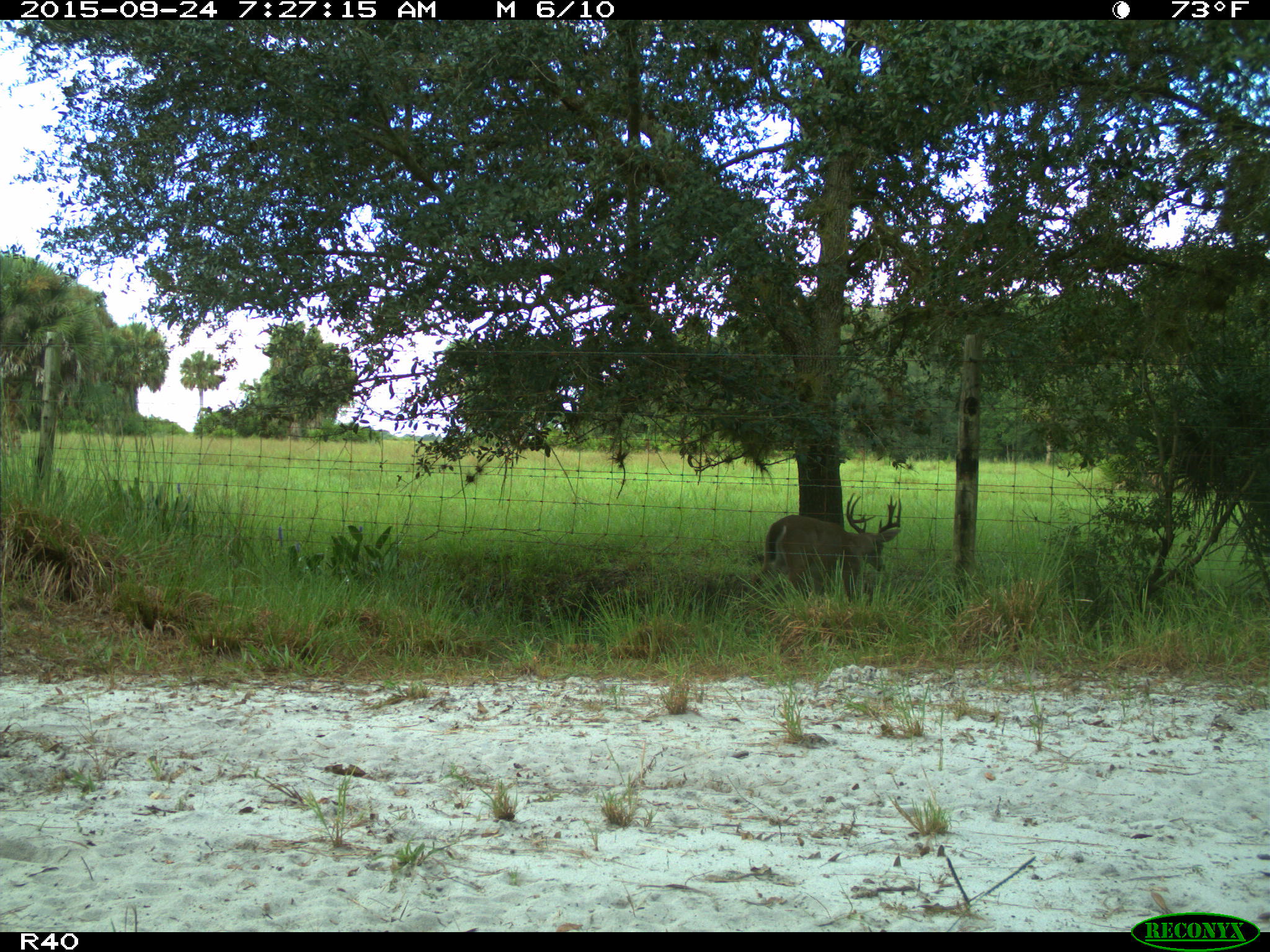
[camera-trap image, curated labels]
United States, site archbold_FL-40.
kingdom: Animalia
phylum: Chordata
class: Mammalia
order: Artiodactyla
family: Cervidae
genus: Odocoileus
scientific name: Odocoileus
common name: deer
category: unidentified deer